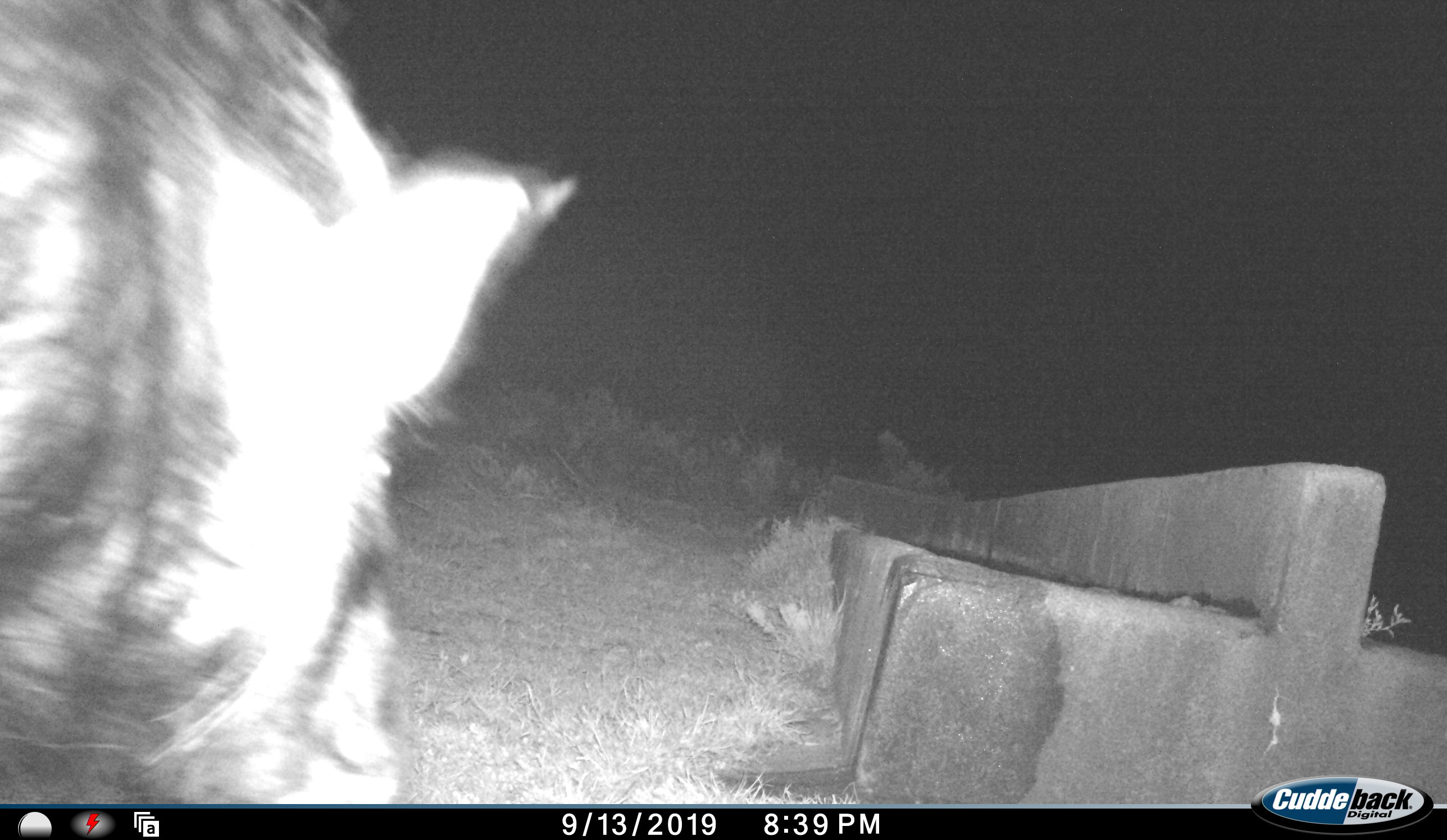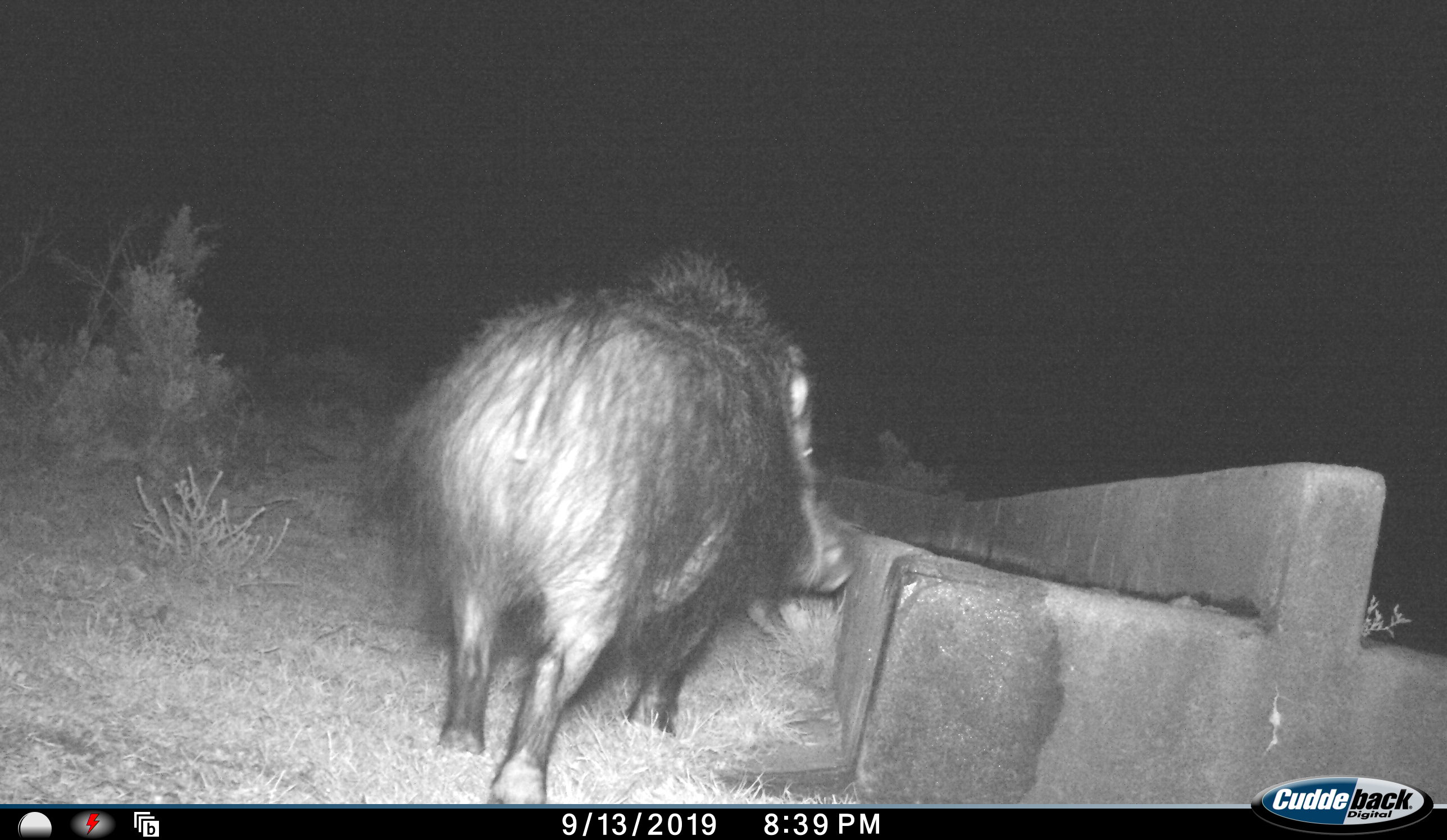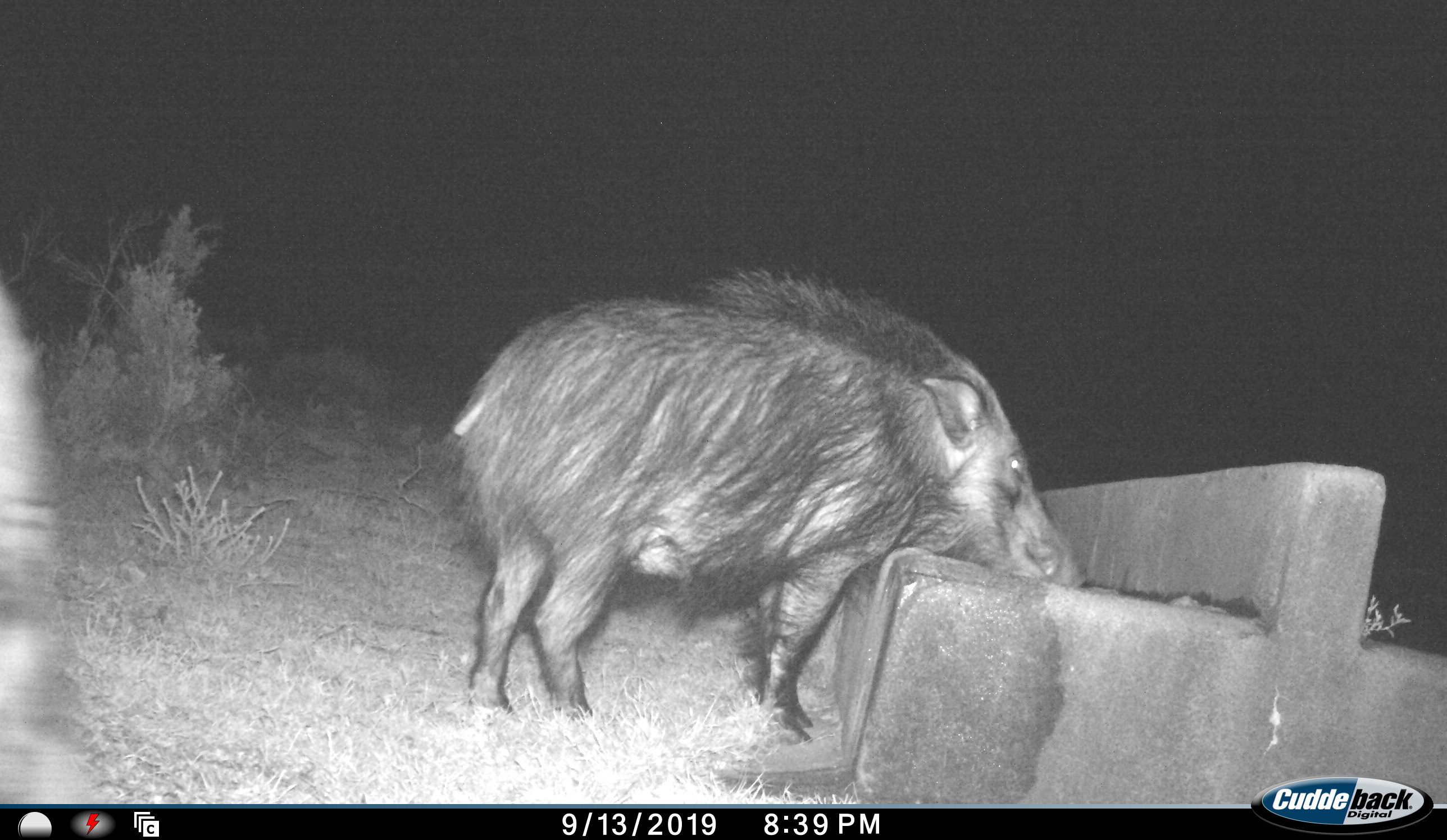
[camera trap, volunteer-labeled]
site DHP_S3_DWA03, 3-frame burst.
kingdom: Animalia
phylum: Chordata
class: Mammalia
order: Artiodactyla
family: Suidae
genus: Potamochoerus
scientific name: Potamochoerus larvatus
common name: bushpig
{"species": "bushpig (Potamochoerus larvatus)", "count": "2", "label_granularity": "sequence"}